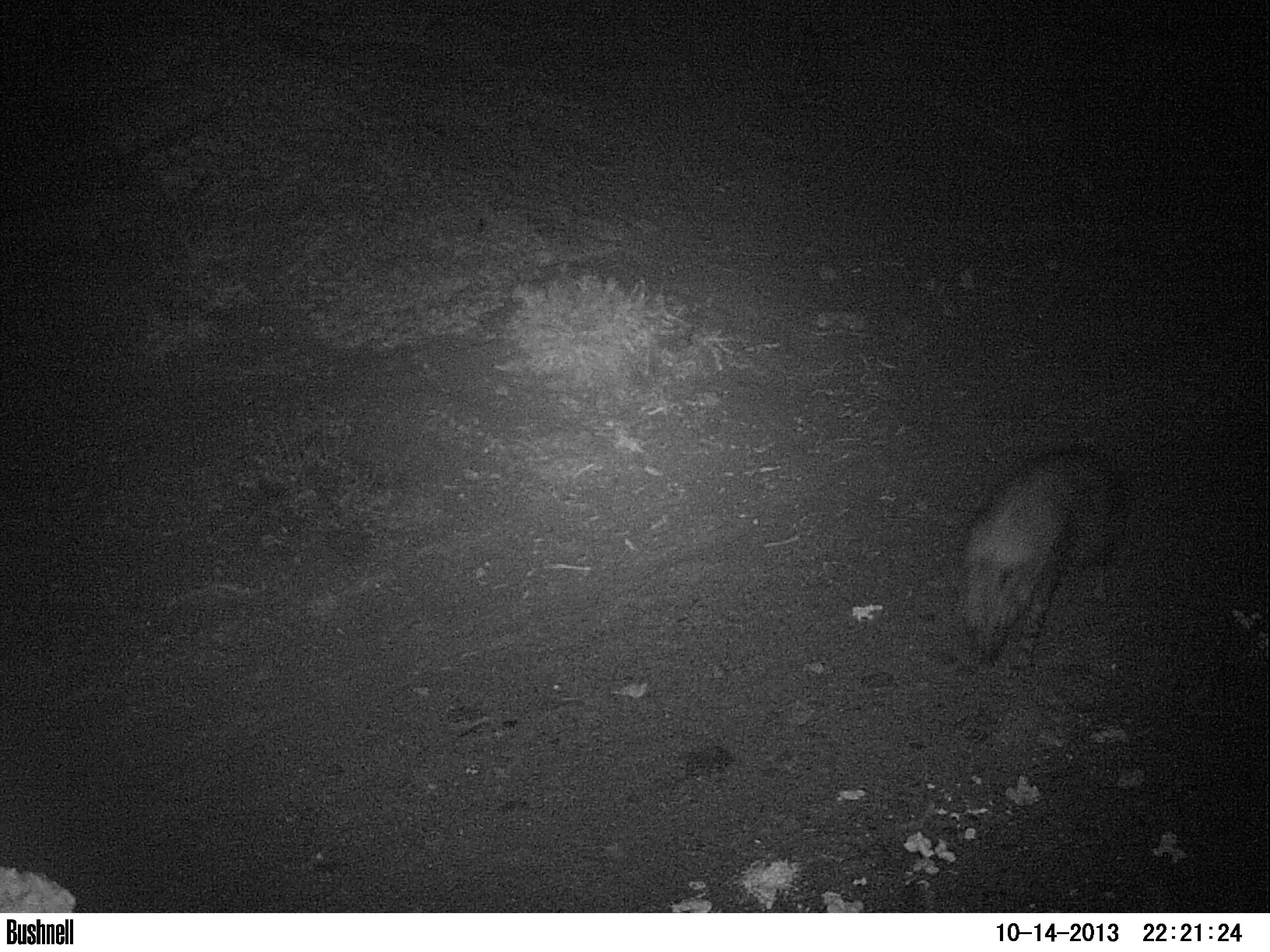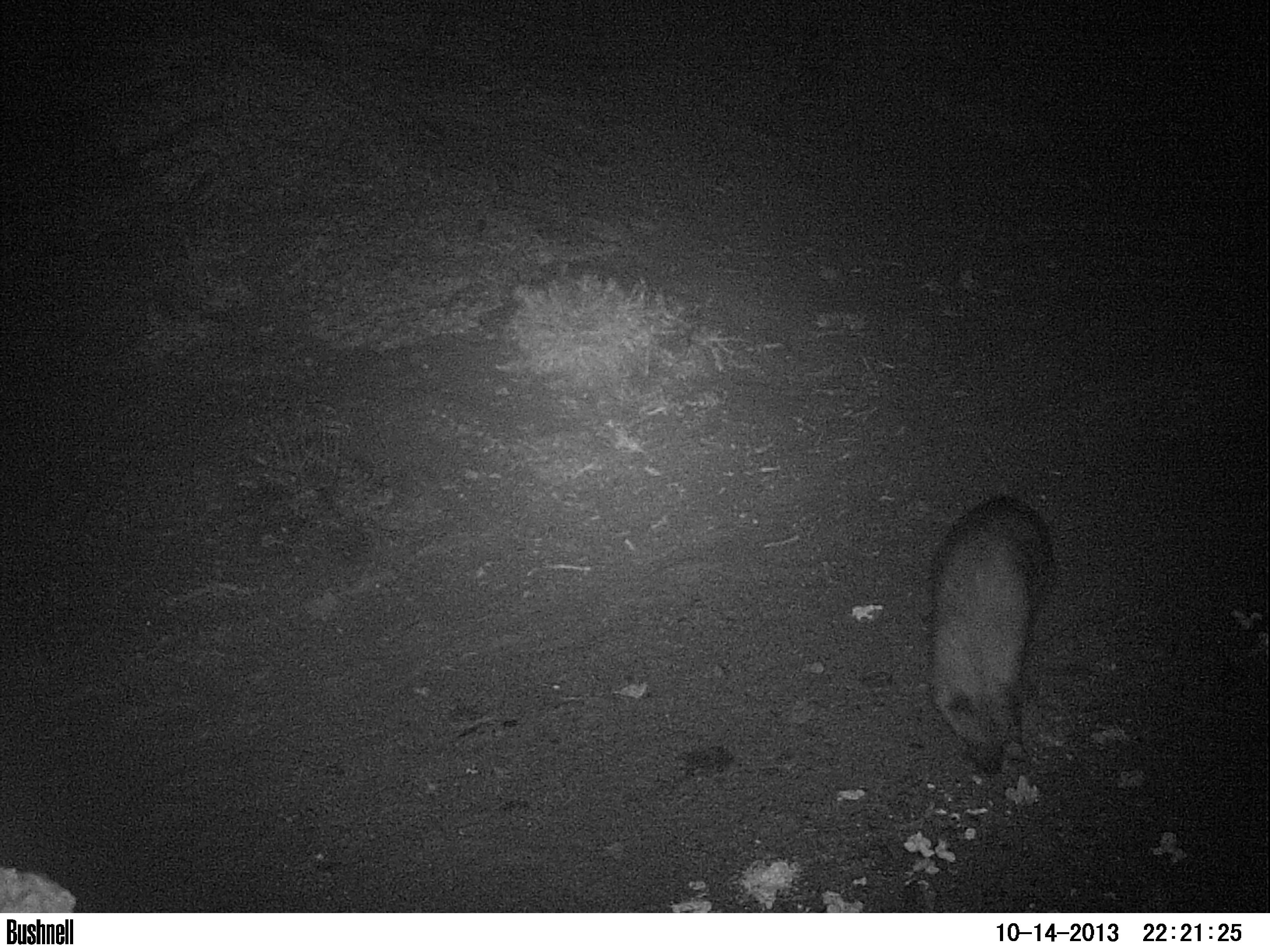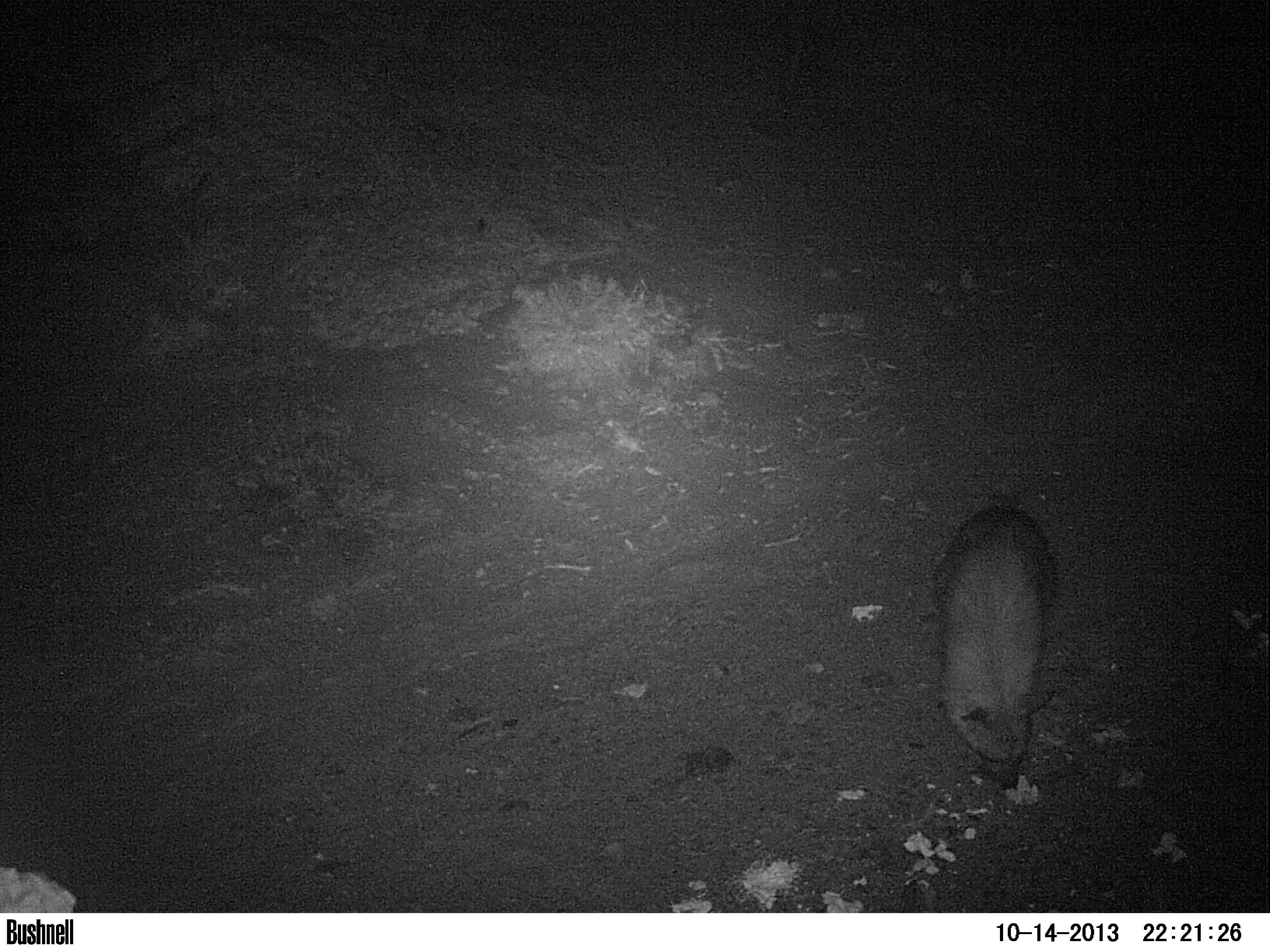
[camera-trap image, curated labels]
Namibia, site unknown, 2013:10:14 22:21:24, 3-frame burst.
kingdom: Animalia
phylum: Chordata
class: Mammalia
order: Carnivora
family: Hyaenidae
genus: Parahyaena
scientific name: Parahyaena brunnea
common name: brown hyena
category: hyaena brunnea